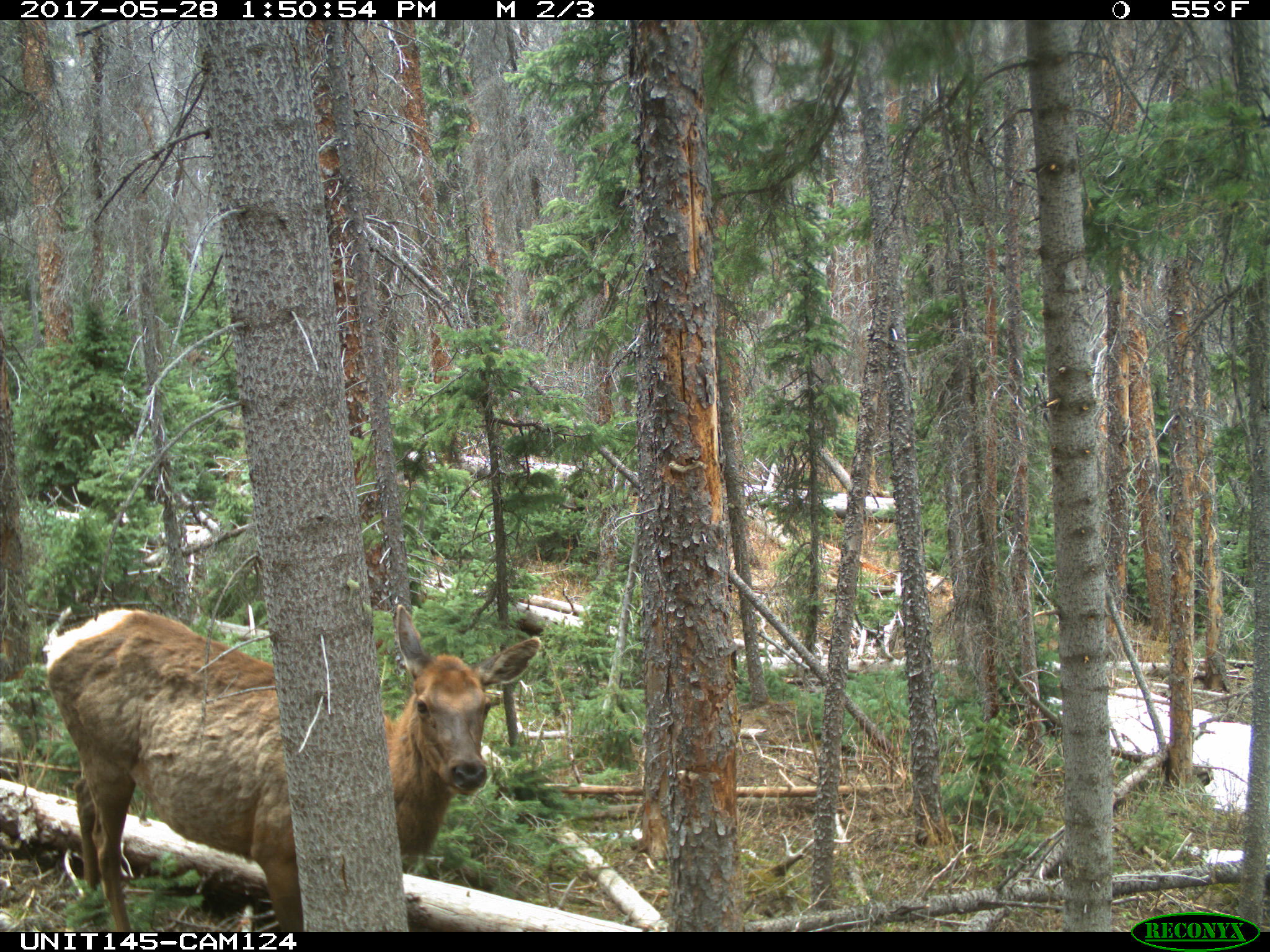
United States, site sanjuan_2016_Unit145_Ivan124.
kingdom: Animalia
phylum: Chordata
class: Mammalia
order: Artiodactyla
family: Cervidae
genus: Cervus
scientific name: Cervus elaphus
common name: red deer